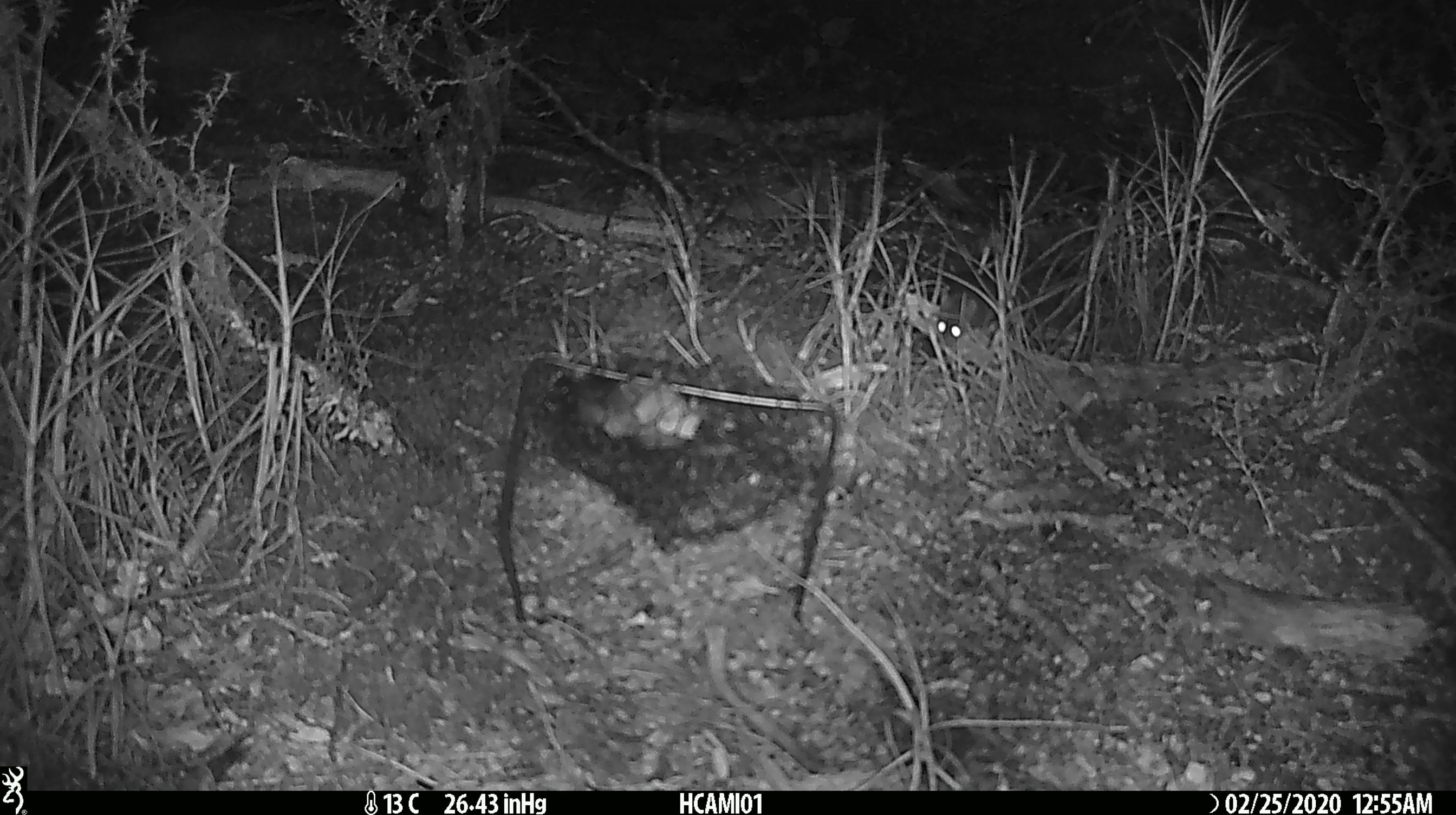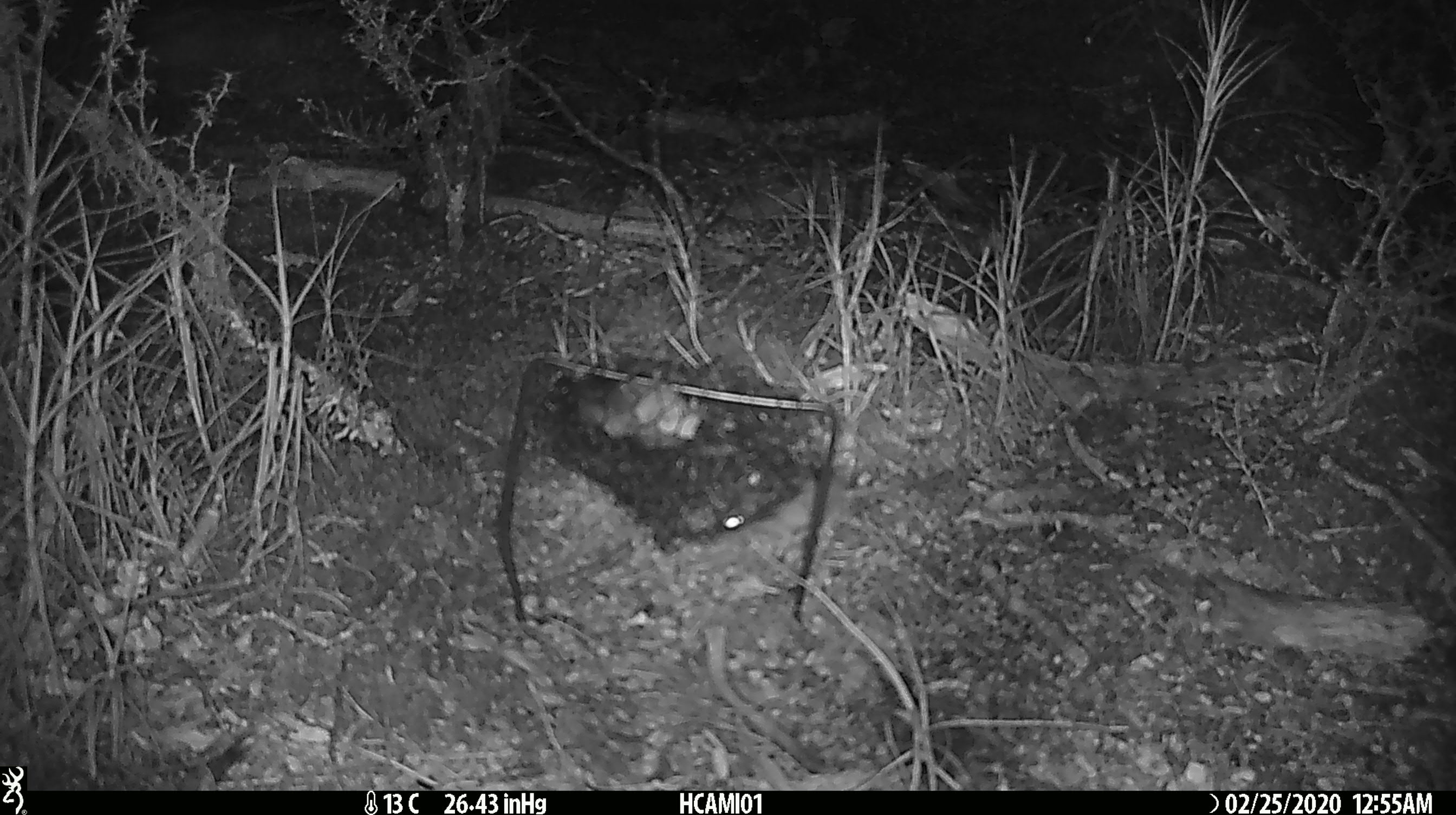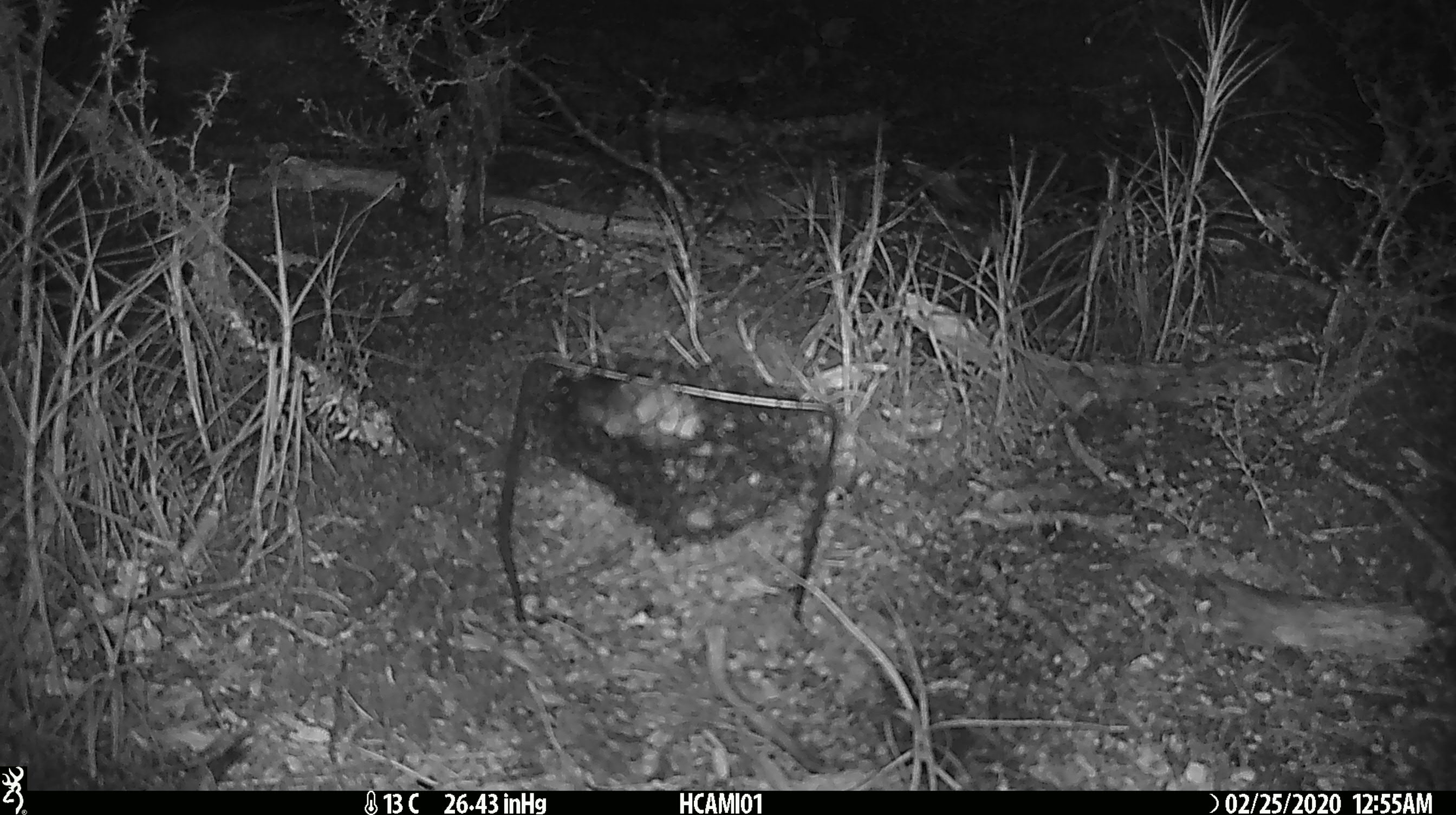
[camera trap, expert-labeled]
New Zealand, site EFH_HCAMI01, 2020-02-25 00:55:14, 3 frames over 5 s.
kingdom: Animalia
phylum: Chordata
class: Mammalia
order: Rodentia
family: Muridae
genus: Mus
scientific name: Mus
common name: mouse